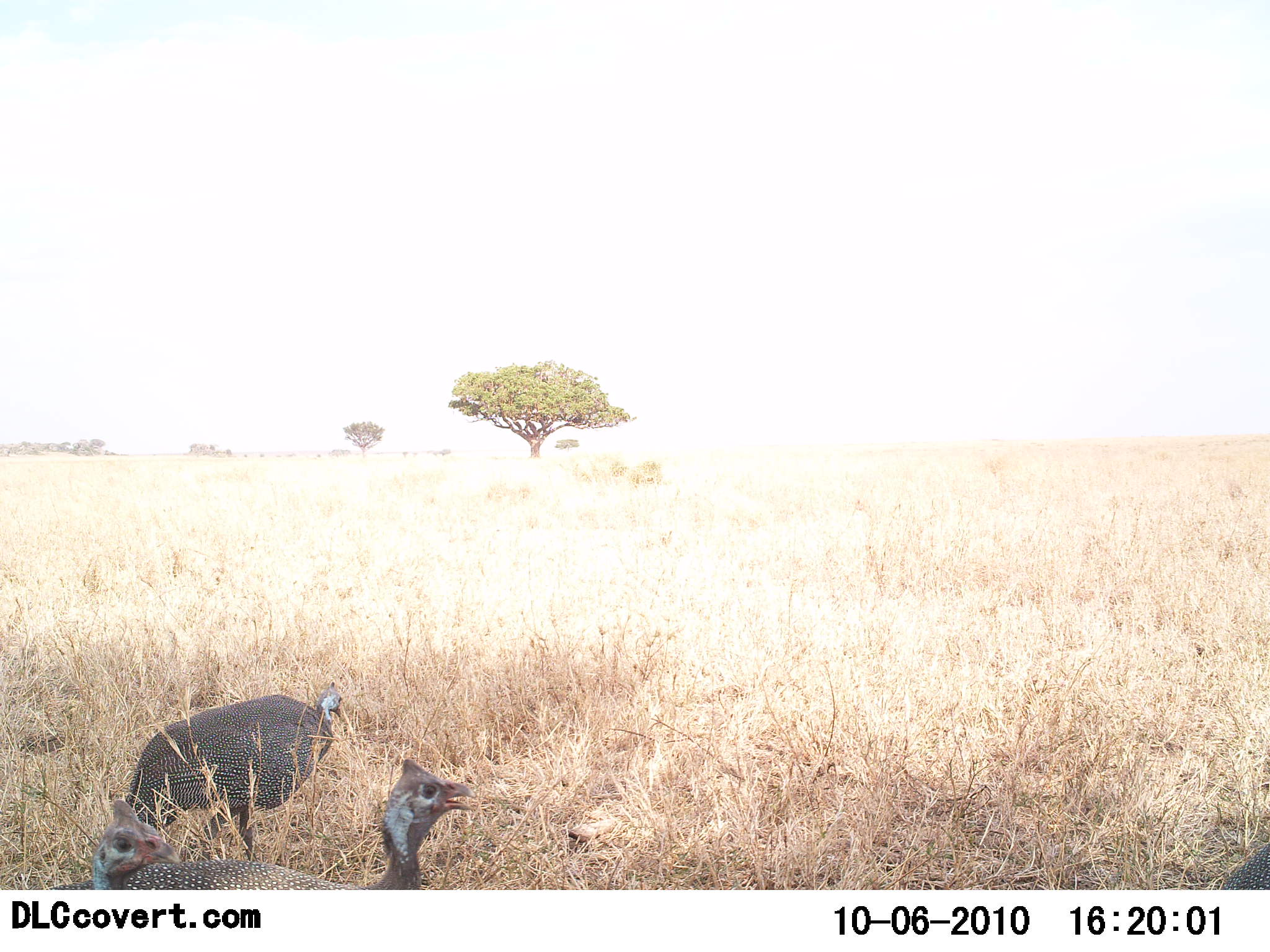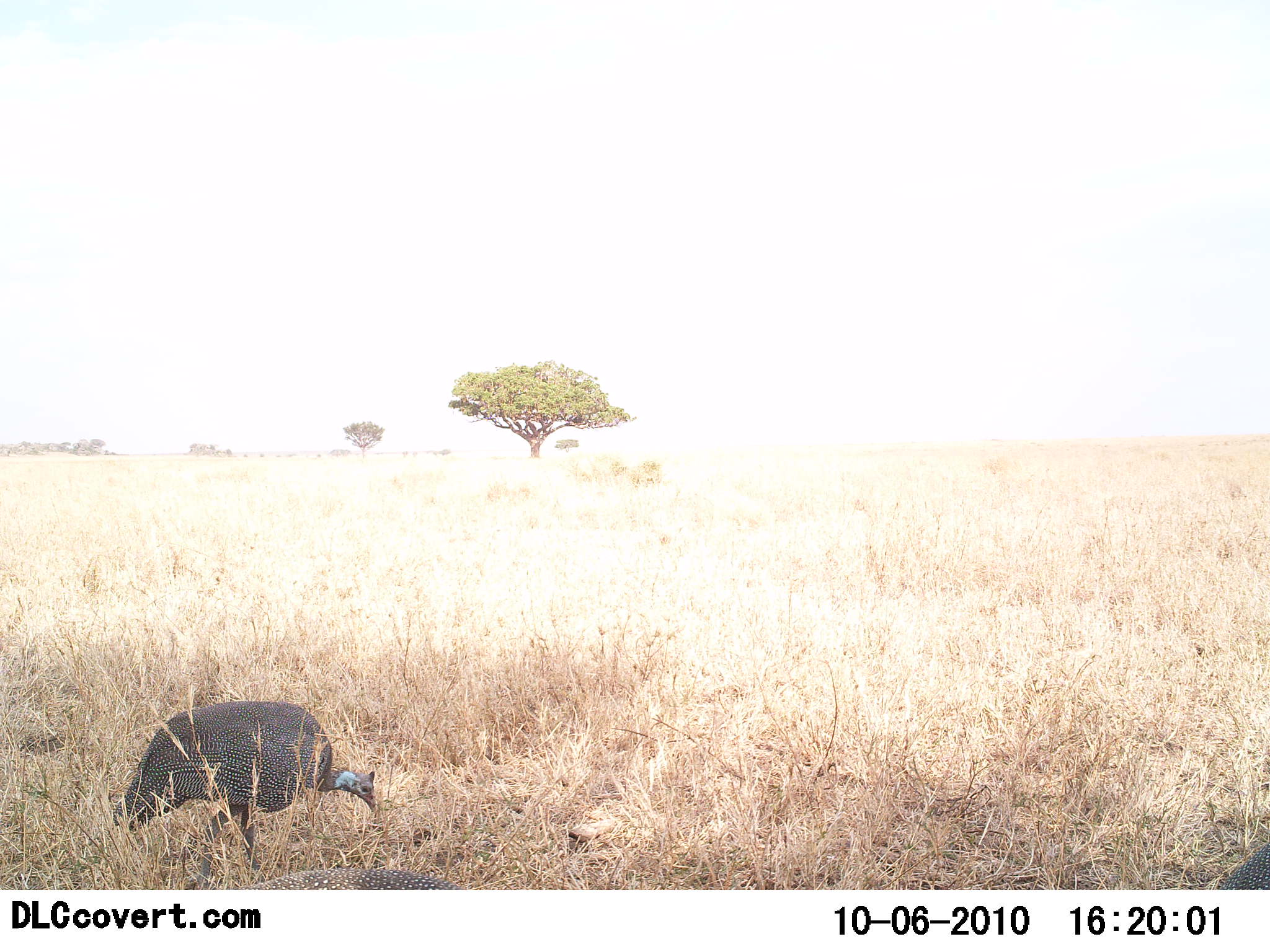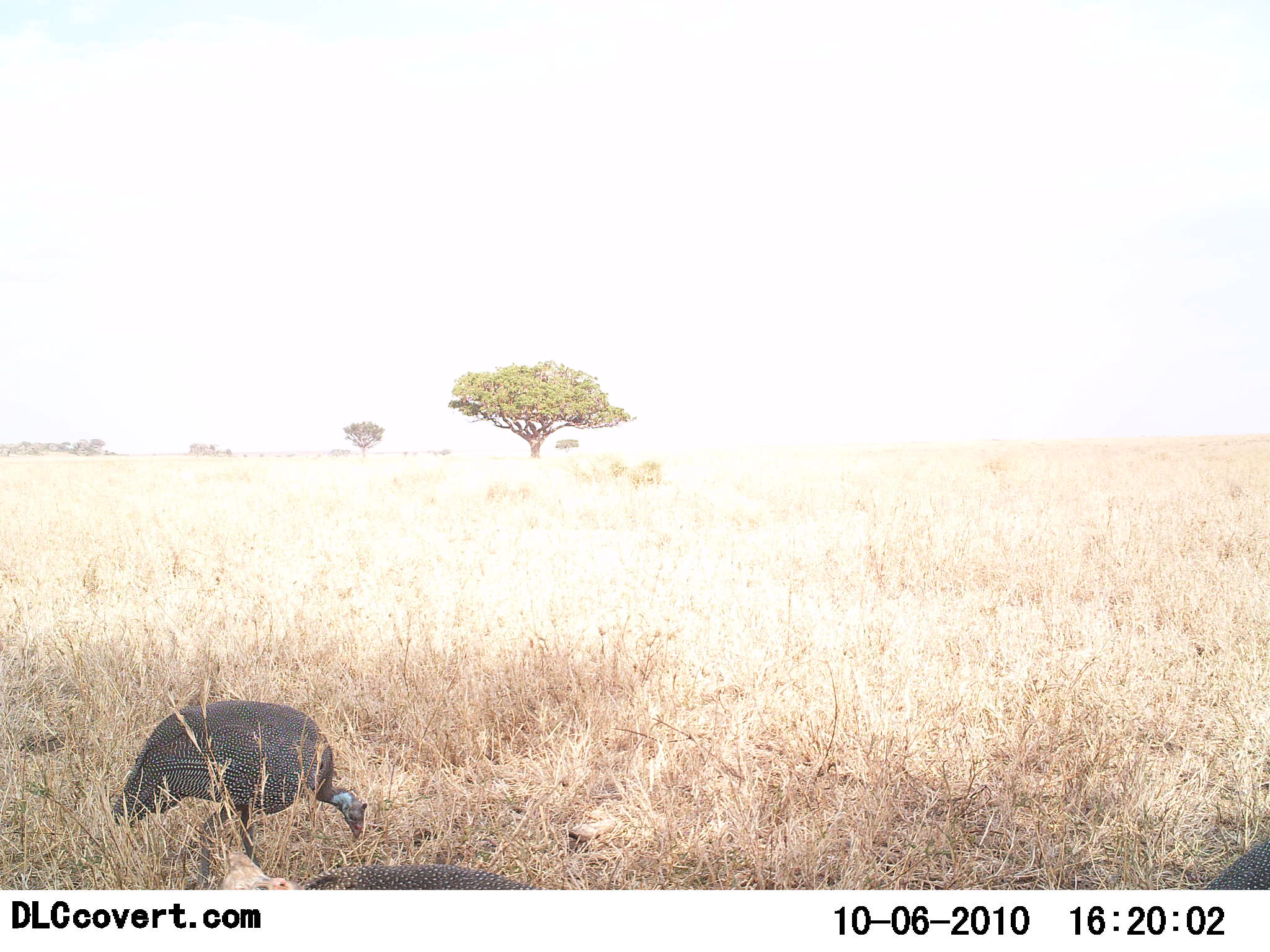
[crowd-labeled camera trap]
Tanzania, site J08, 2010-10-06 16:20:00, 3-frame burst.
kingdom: Animalia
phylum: Chordata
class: Aves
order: Galliformes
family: Numididae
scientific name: Numididae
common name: guinea fowl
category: guineafowl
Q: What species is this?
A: Guineafowl (guinea fowl) (Numididae).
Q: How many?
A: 3.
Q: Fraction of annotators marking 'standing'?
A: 23%.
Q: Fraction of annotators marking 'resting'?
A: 0%.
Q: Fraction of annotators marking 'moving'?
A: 15%.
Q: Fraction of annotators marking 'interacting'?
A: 0%.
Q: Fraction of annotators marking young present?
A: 0%.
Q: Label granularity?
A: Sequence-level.